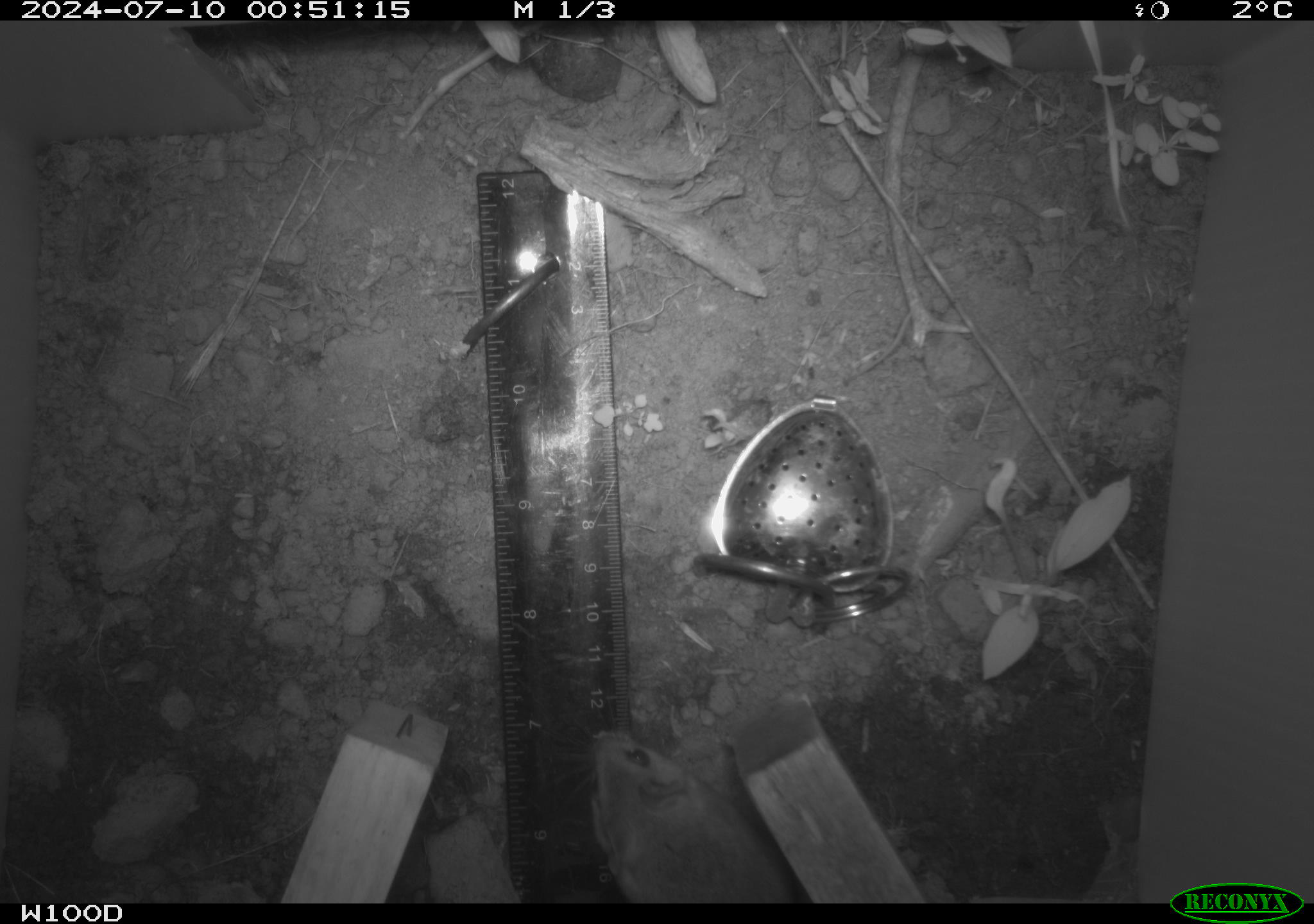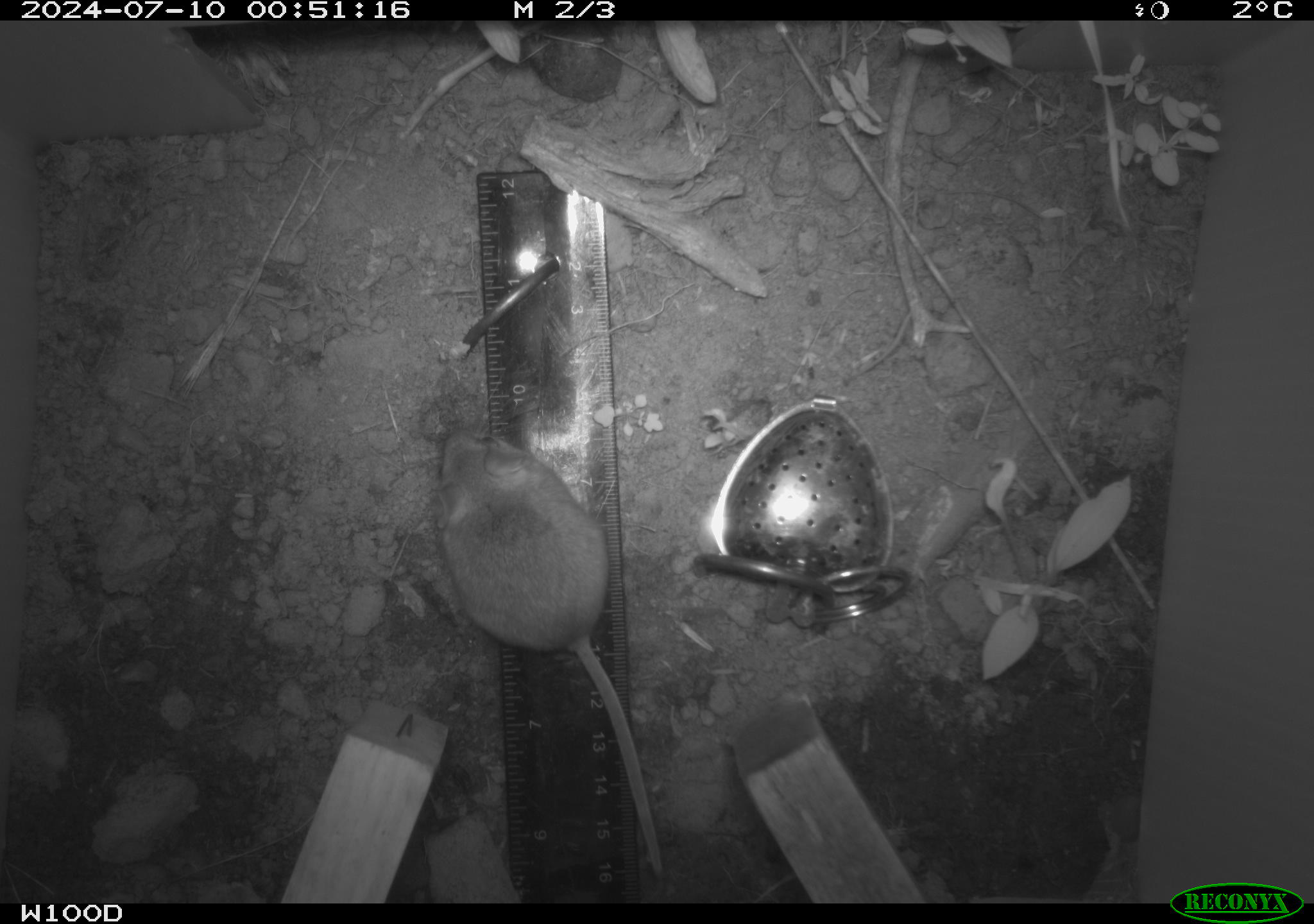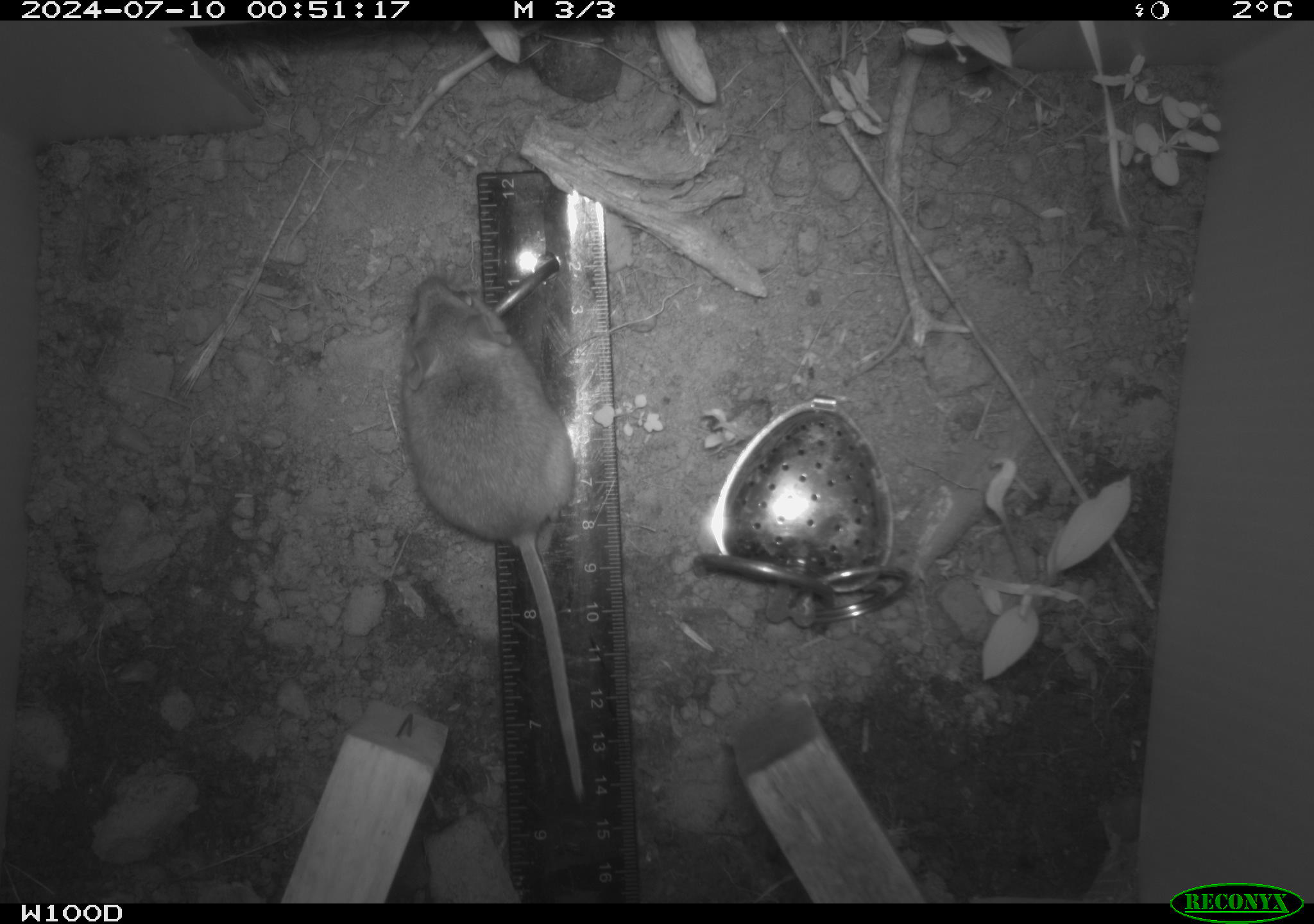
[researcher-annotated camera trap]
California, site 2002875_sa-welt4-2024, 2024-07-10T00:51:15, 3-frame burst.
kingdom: Animalia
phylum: Chordata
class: Mammalia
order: Rodentia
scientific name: Rodentia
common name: mouse species